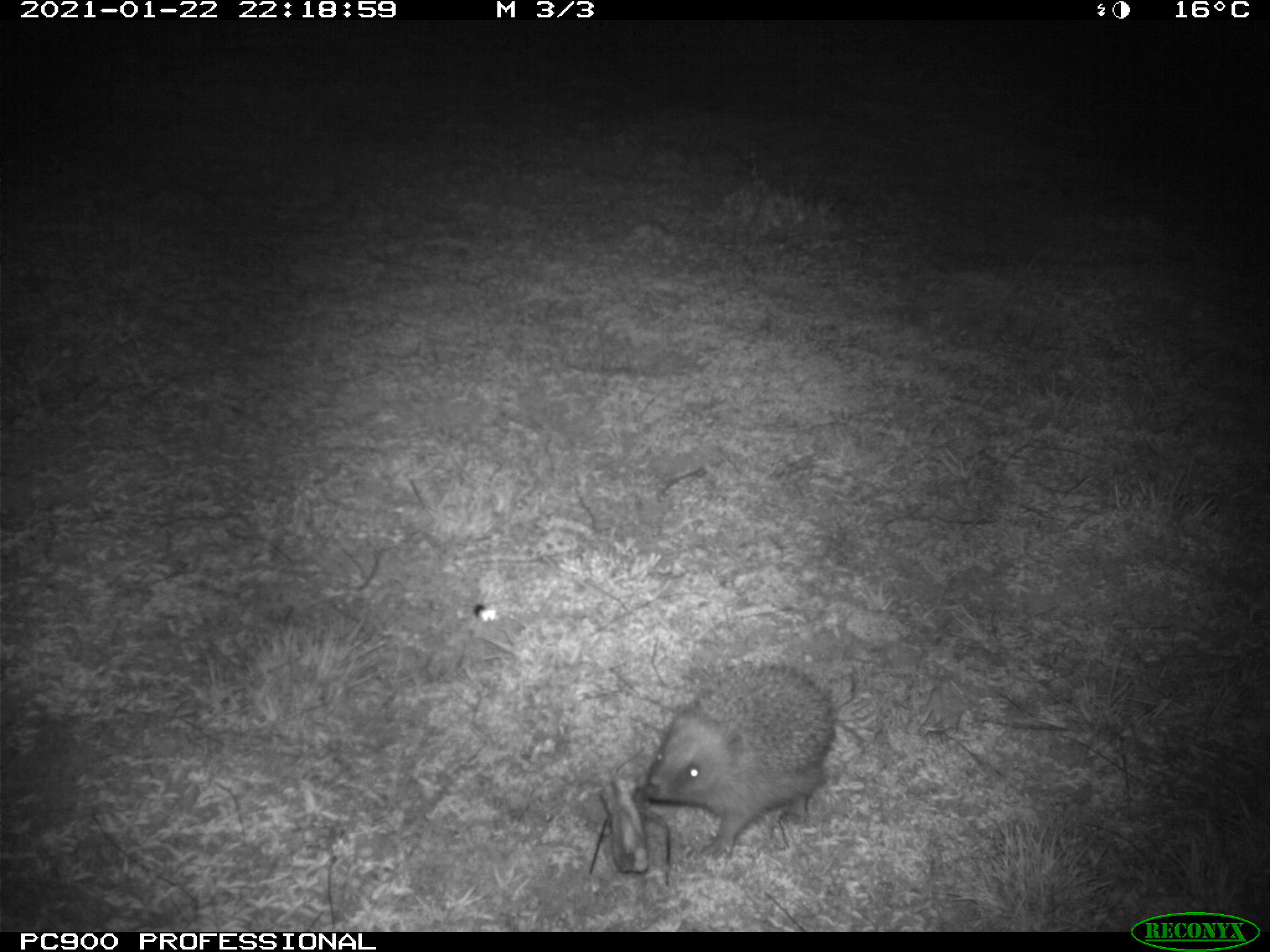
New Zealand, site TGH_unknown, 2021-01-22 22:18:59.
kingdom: Animalia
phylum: Chordata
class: Mammalia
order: Eulipotyphla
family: Erinaceidae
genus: Erinaceus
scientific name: Erinaceus europaeus europaeus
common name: european hedgehog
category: hedgehog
Hedgehog (european hedgehog) (Erinaceus europaeus europaeus).